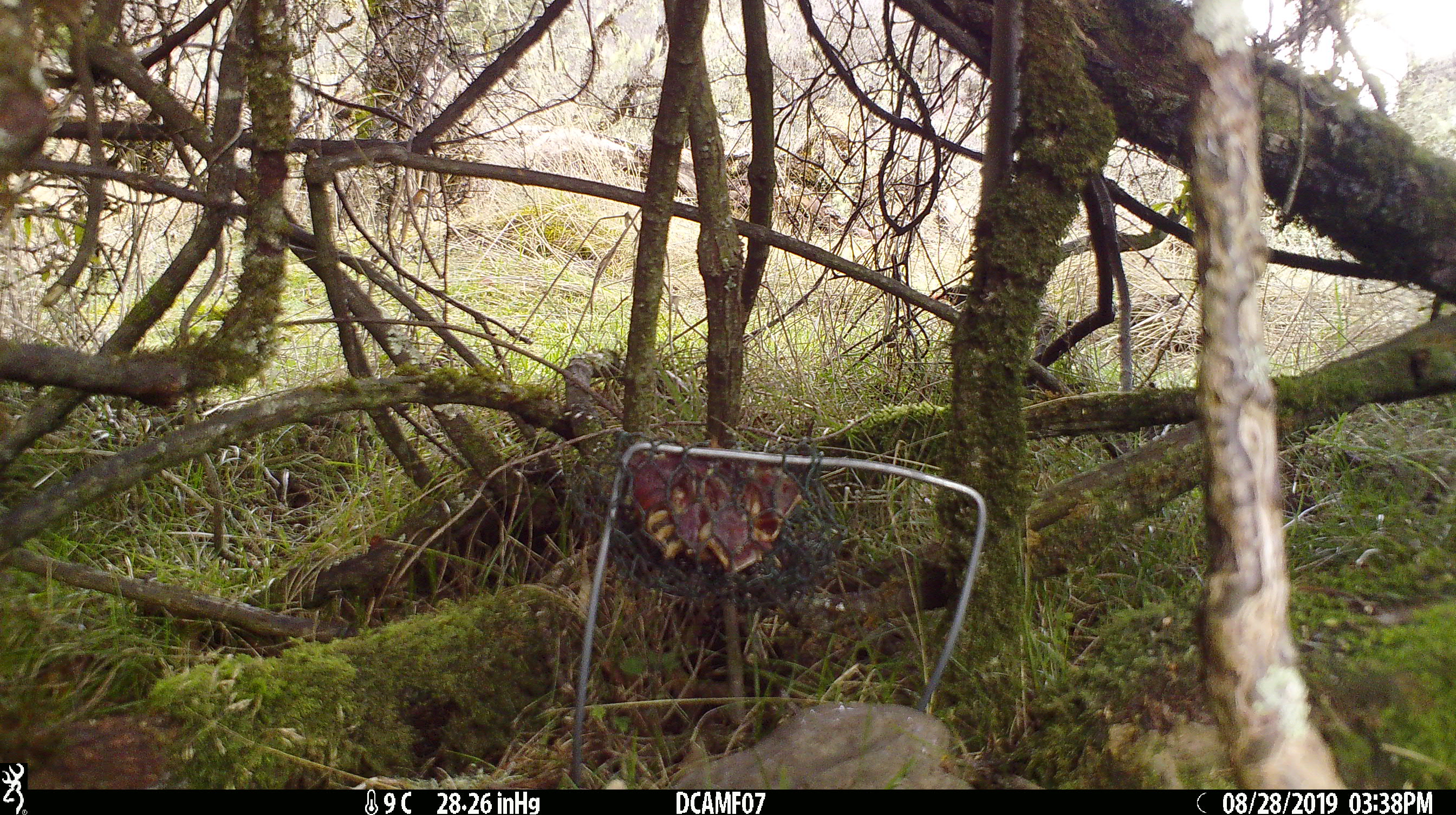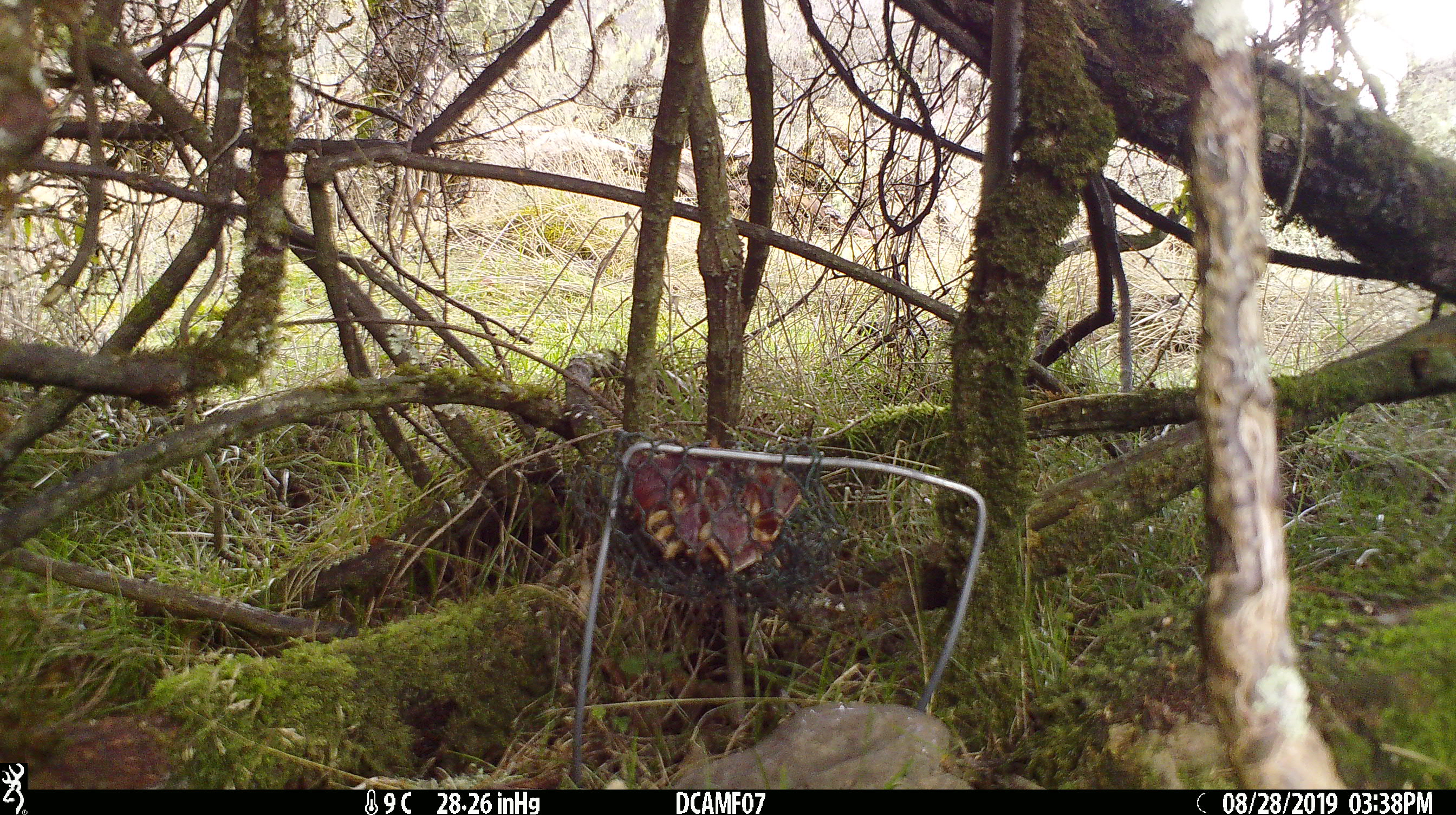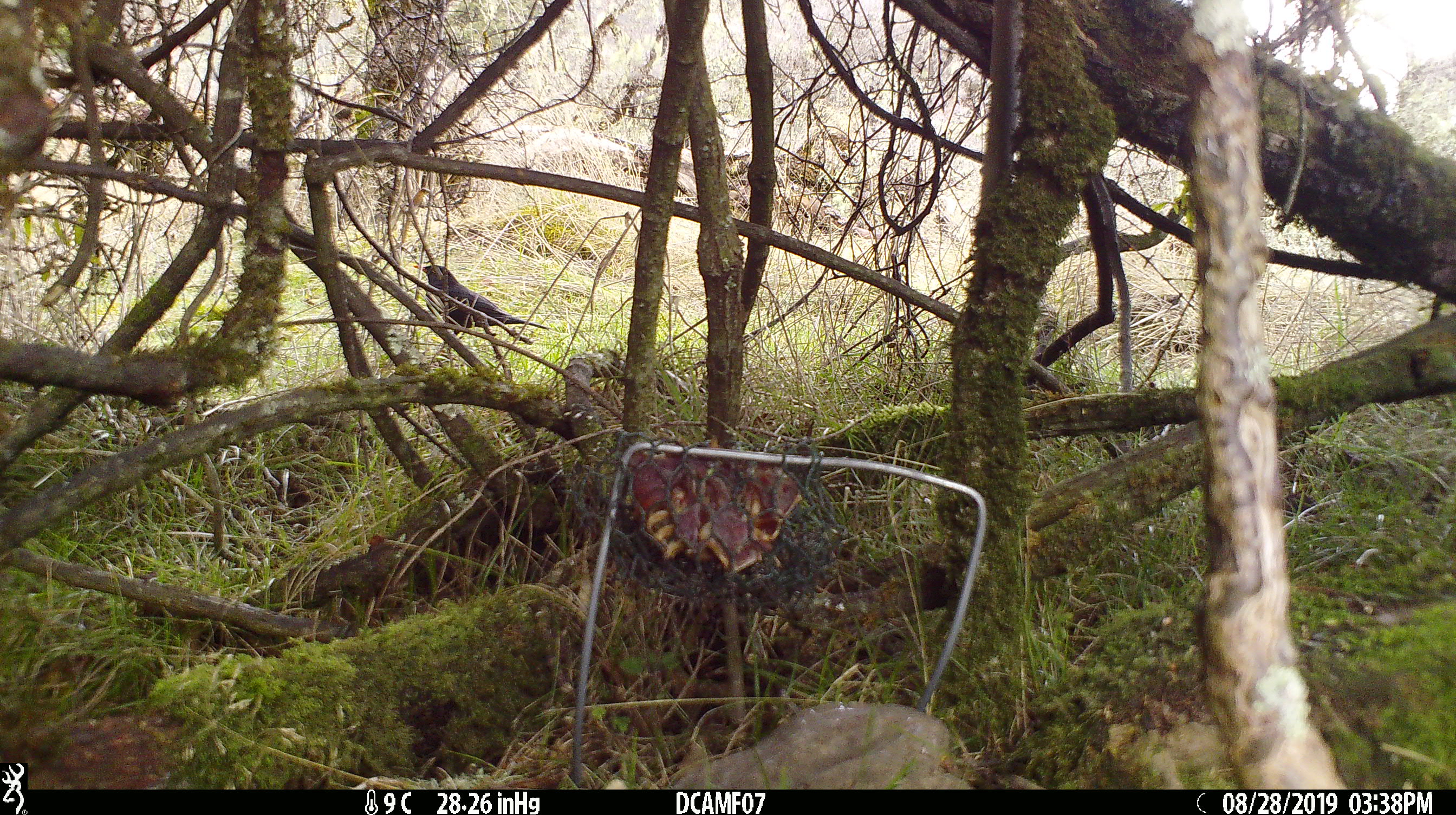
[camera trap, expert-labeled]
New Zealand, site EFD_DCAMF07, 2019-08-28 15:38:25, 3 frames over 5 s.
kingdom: Animalia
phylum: Chordata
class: Aves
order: Passeriformes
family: Turdidae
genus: Turdus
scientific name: Turdus merula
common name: eurasian blackbird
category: blackbird